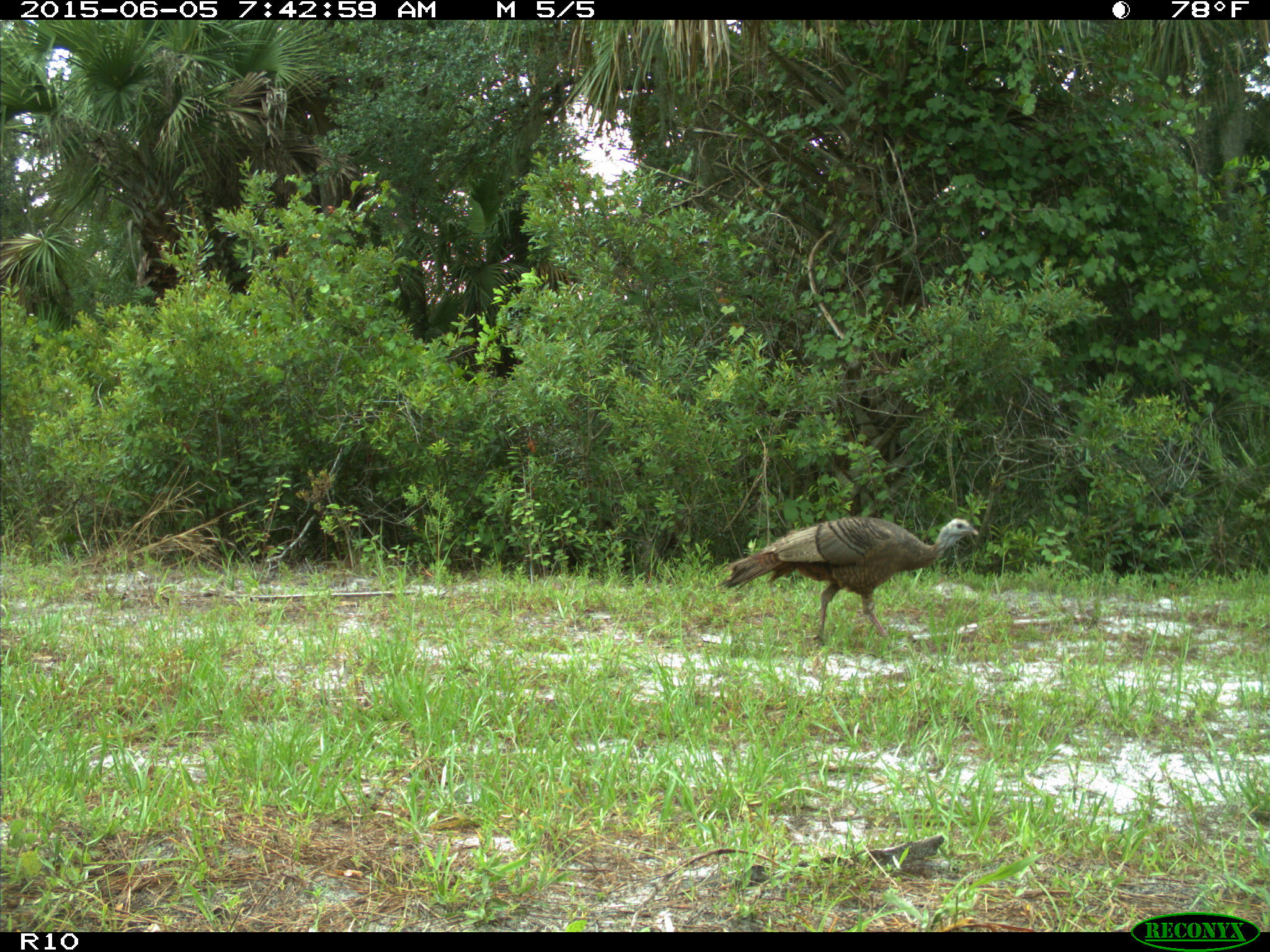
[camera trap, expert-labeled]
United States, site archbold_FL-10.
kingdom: Animalia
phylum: Chordata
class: Aves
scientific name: Aves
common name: birds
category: unidentified bird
Unidentified bird (birds) (Aves).